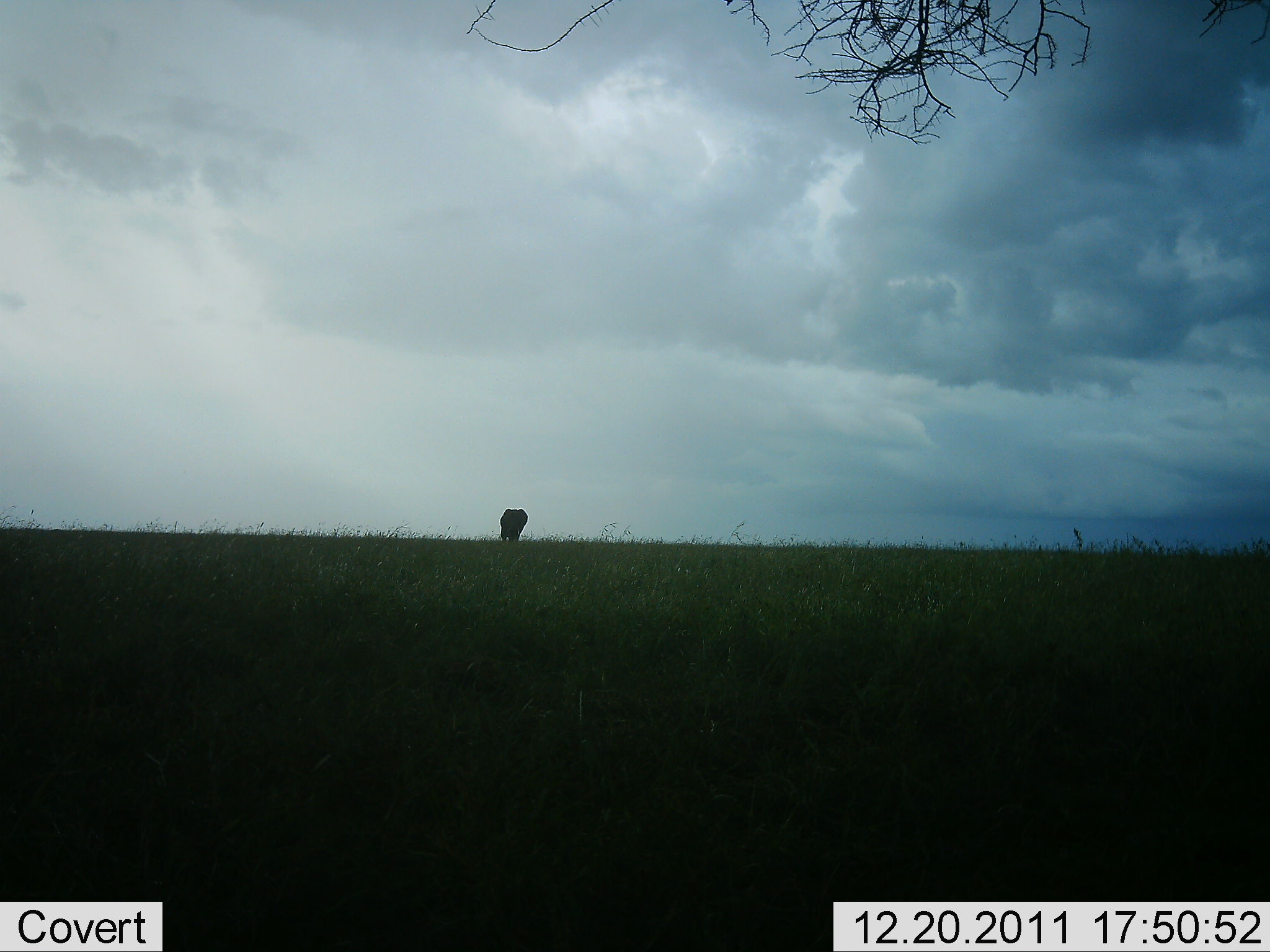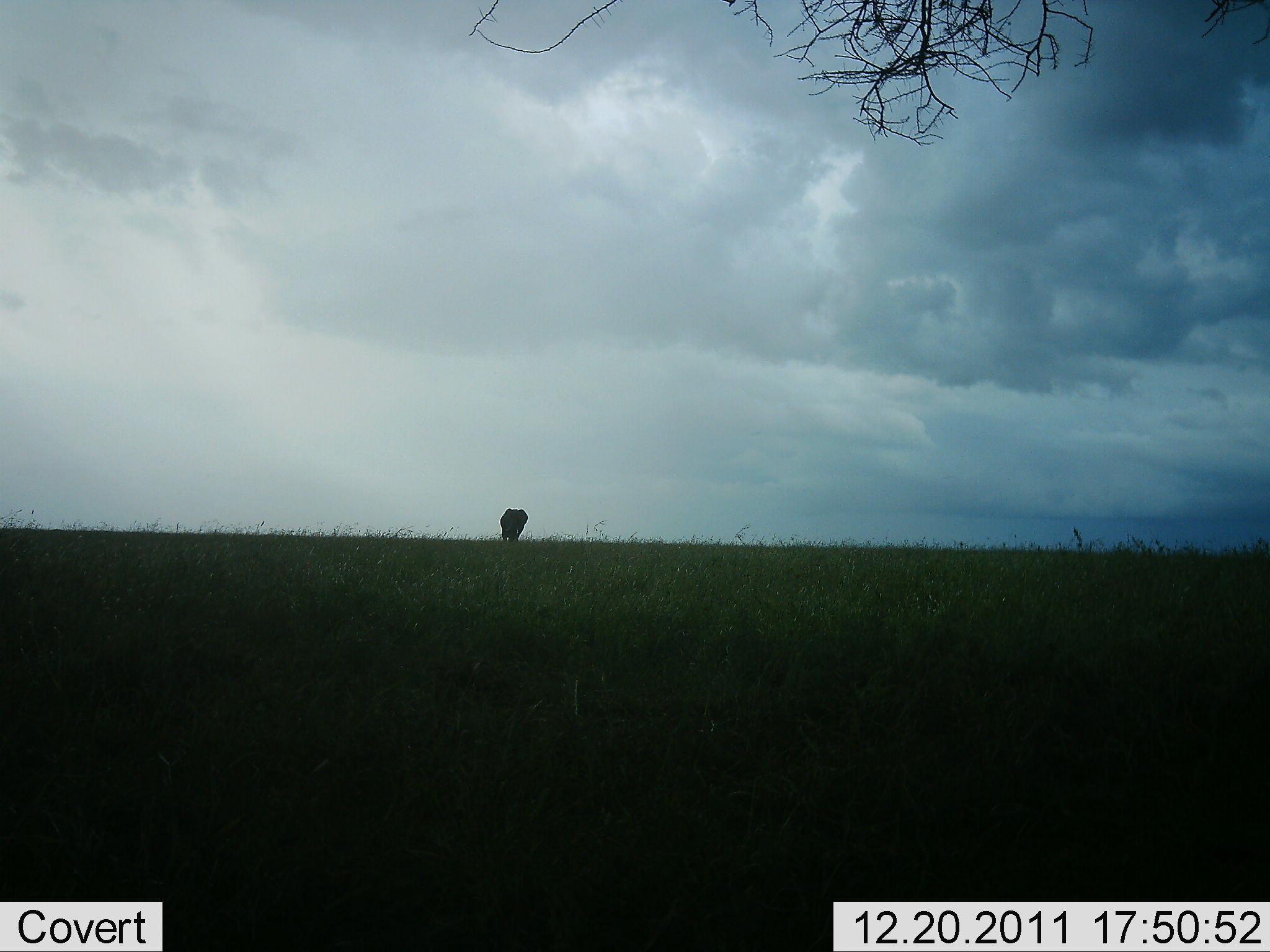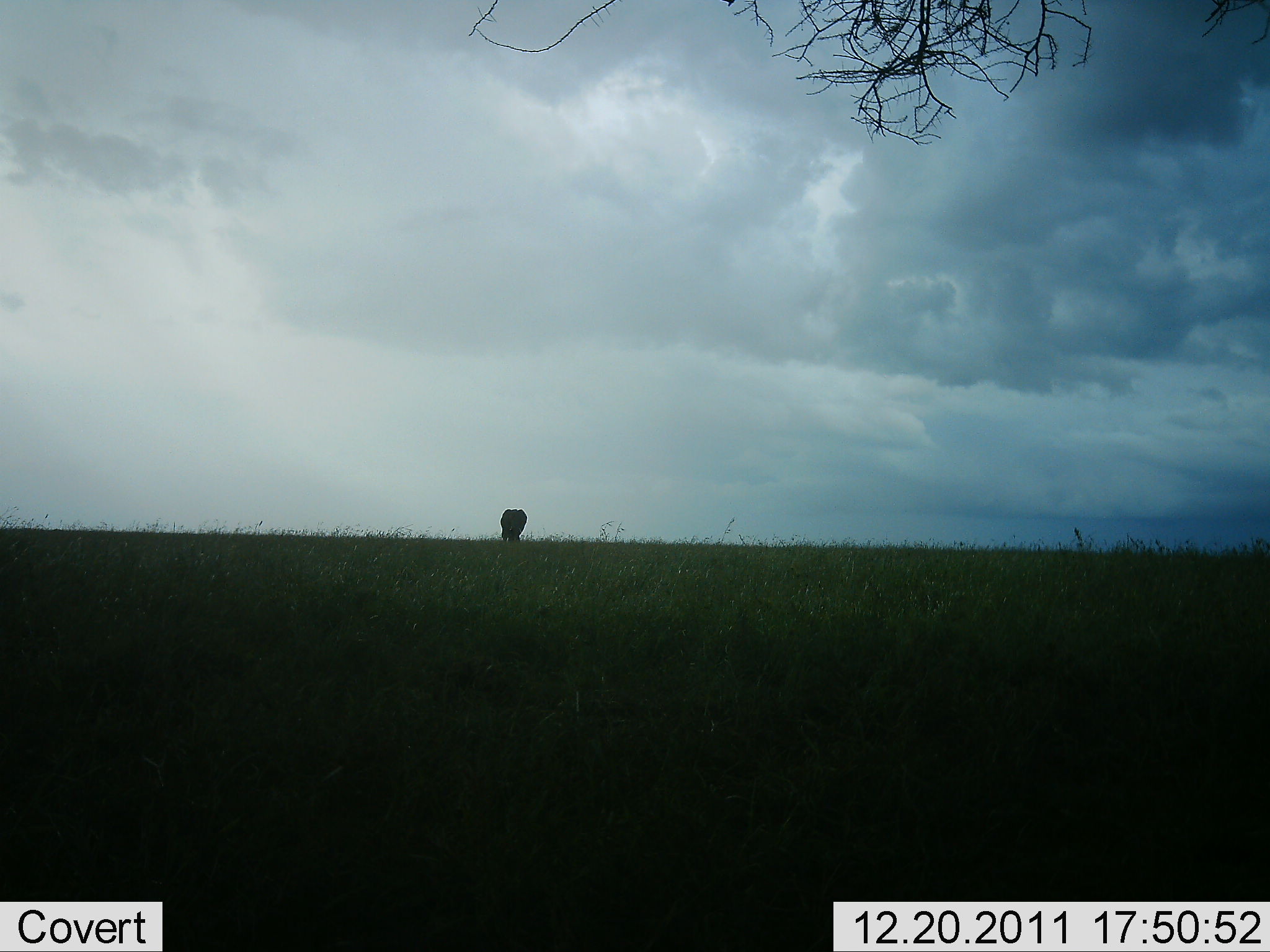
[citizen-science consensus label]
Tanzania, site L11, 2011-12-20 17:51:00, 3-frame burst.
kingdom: Animalia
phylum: Chordata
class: Mammalia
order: Proboscidea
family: Elephantidae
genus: Loxodonta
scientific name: Loxodonta africana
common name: african bush elephant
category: elephant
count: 1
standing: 79%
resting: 0%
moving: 29%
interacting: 0%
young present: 0%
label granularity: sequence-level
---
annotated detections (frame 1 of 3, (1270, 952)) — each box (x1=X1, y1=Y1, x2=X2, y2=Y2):
animal: (x1=500, y1=508, x2=529, y2=544)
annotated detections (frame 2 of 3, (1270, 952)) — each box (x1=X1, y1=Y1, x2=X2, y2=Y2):
animal: (x1=500, y1=507, x2=529, y2=542)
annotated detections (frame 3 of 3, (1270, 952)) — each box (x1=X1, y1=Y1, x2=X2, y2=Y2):
animal: (x1=500, y1=508, x2=528, y2=543)